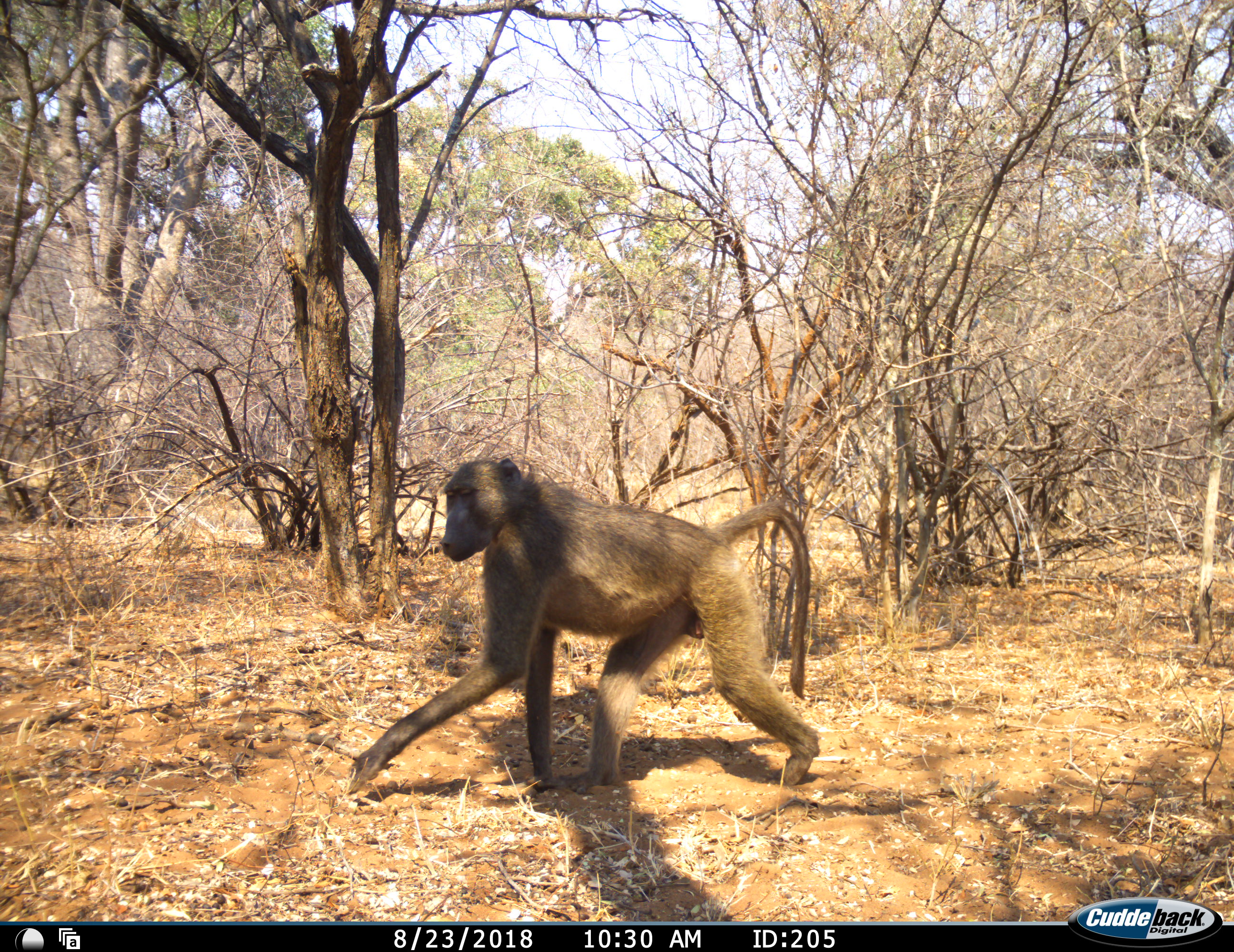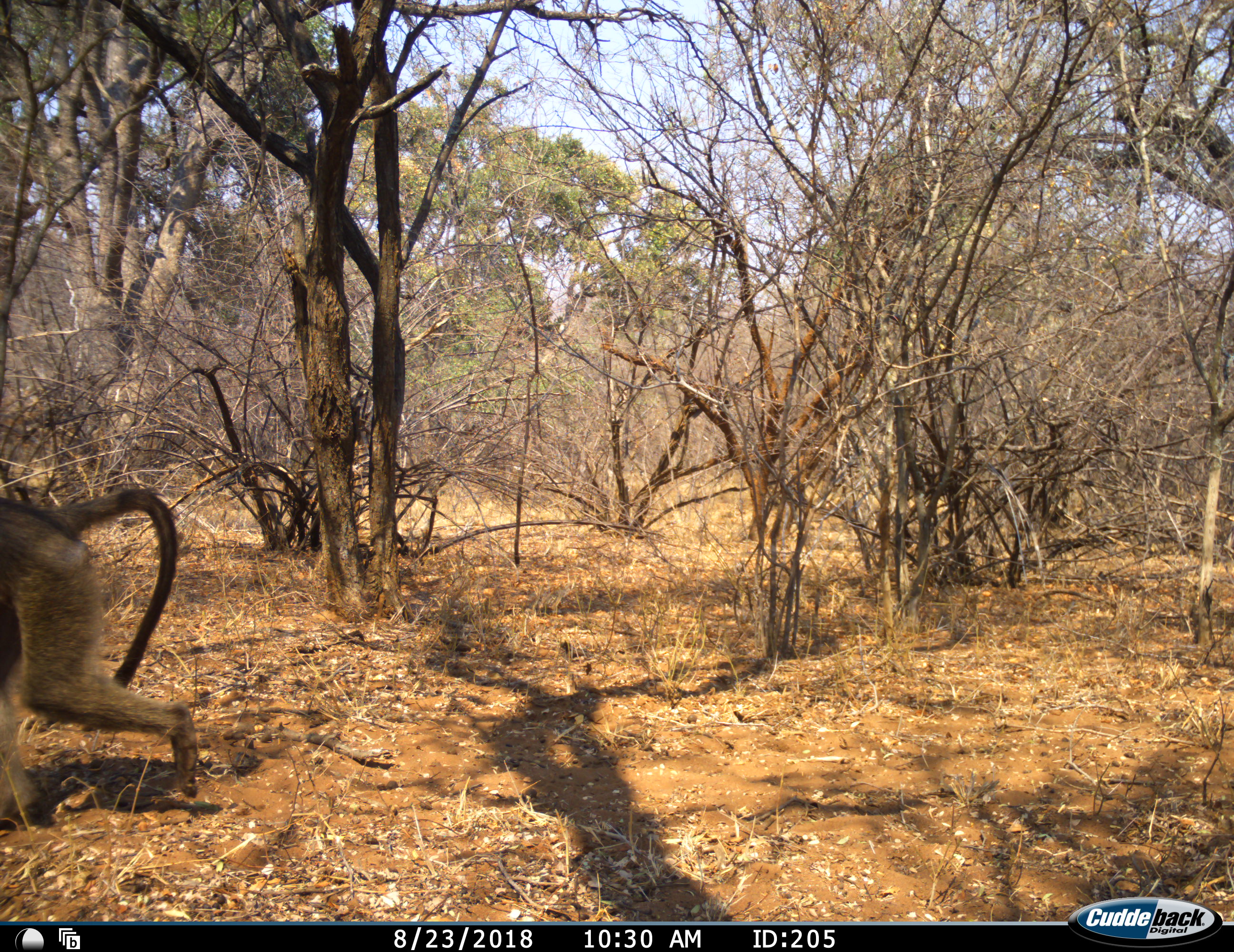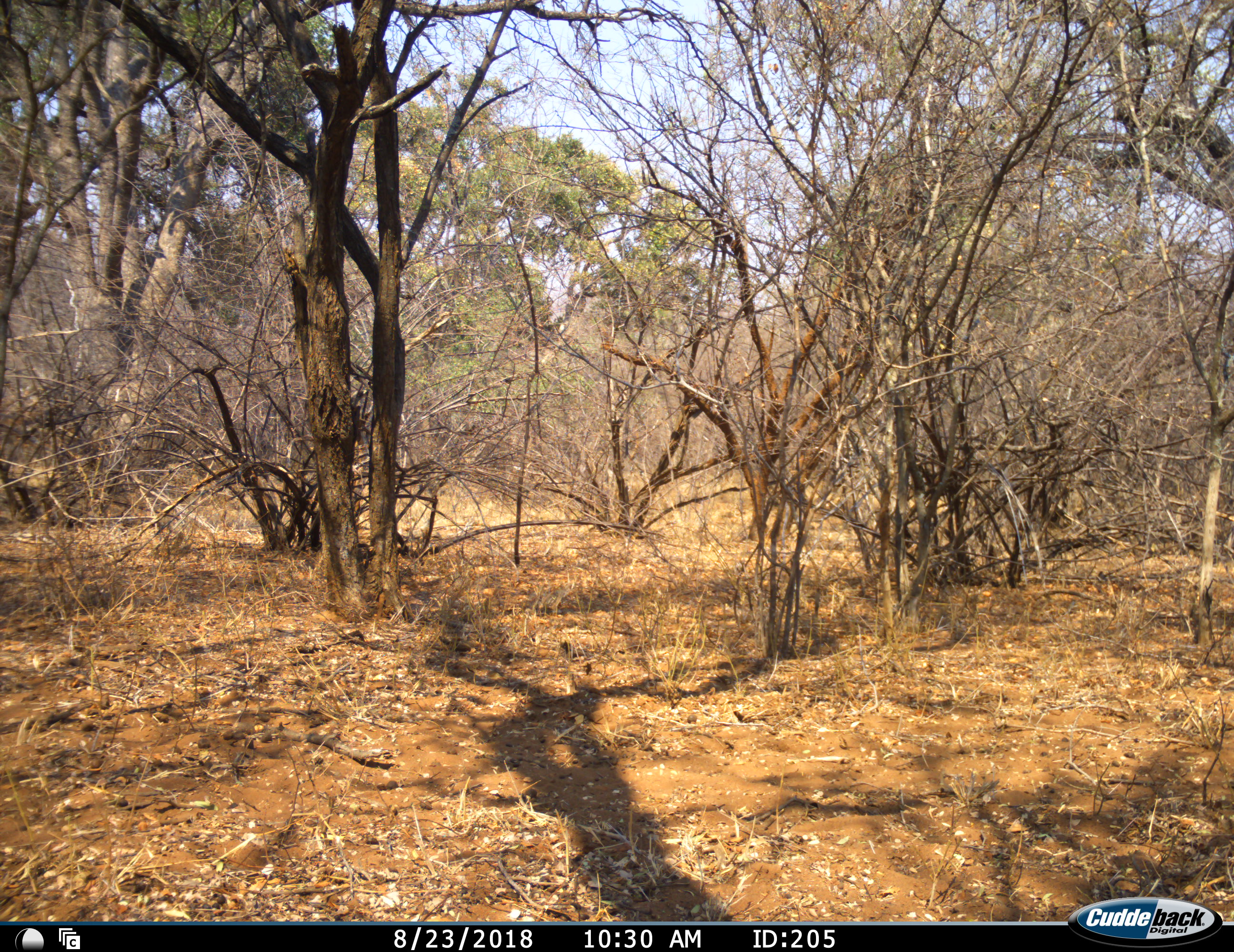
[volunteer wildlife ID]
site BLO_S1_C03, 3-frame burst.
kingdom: Animalia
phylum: Chordata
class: Mammalia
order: Primates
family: Cercopithecidae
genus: Papio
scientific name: Papio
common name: baboon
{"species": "baboon (Papio)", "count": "1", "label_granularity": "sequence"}